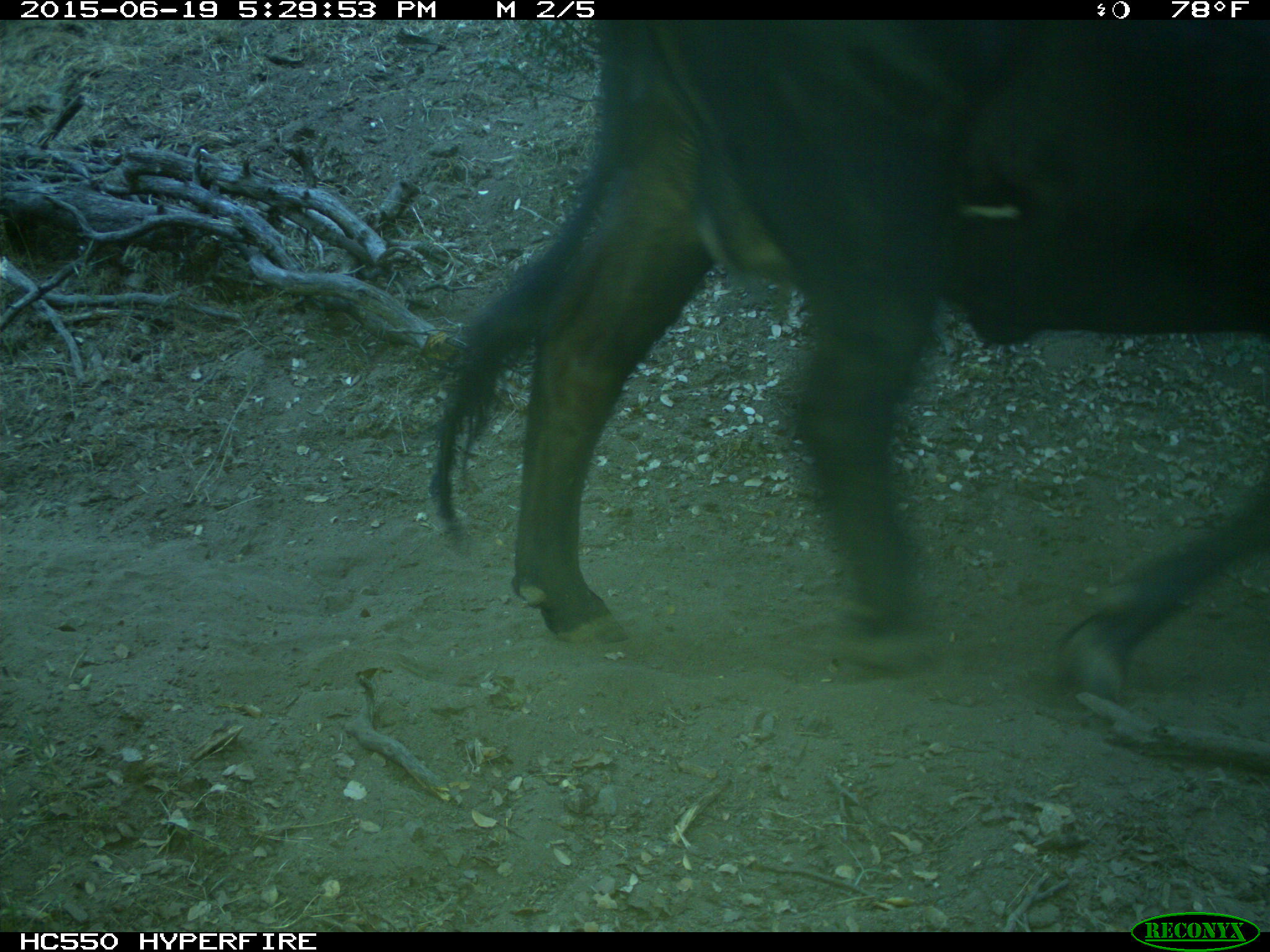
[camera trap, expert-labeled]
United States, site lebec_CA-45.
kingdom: Animalia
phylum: Chordata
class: Mammalia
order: Artiodactyla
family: Bovidae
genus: Bos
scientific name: Bos taurus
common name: domestic cow